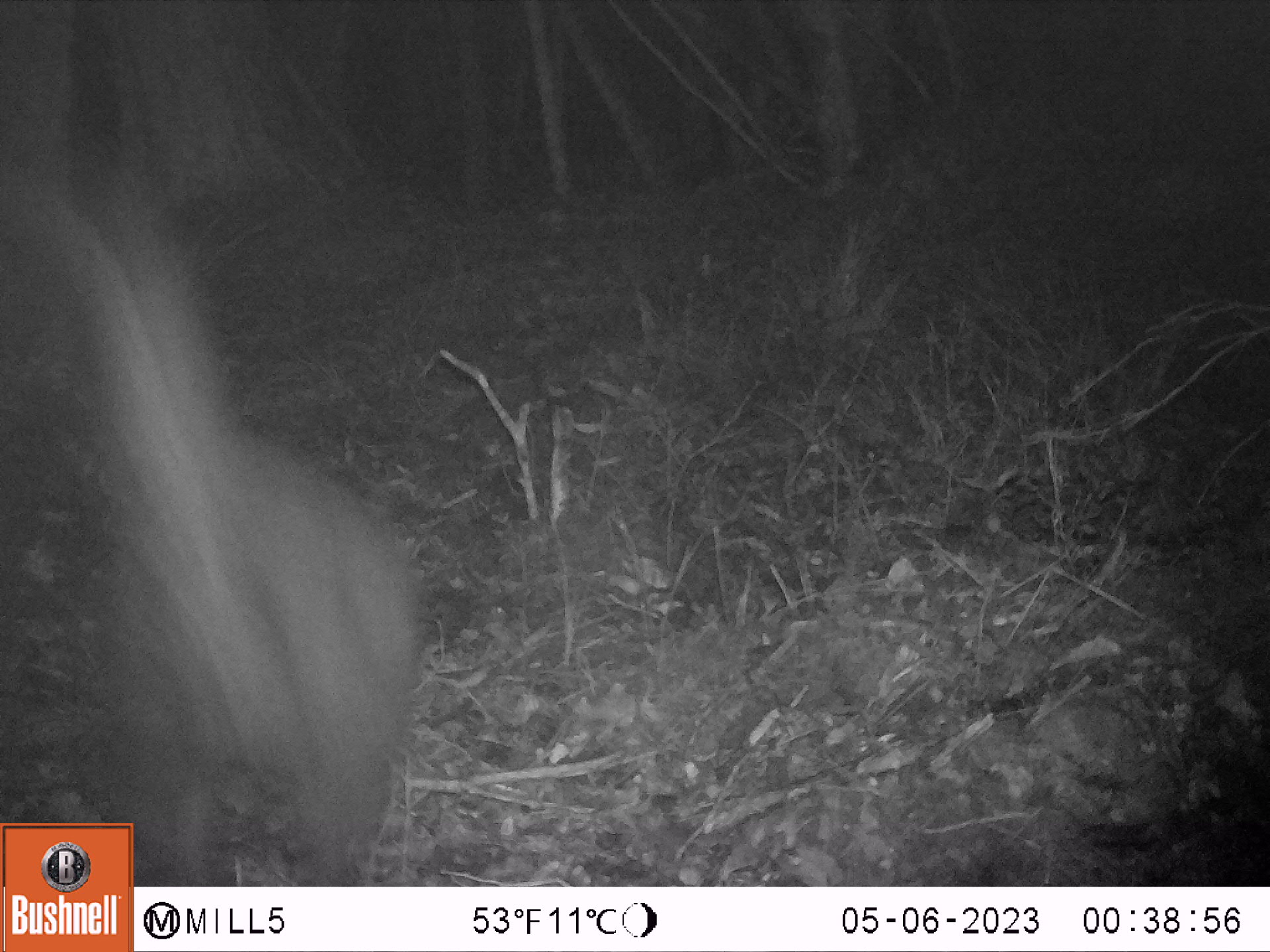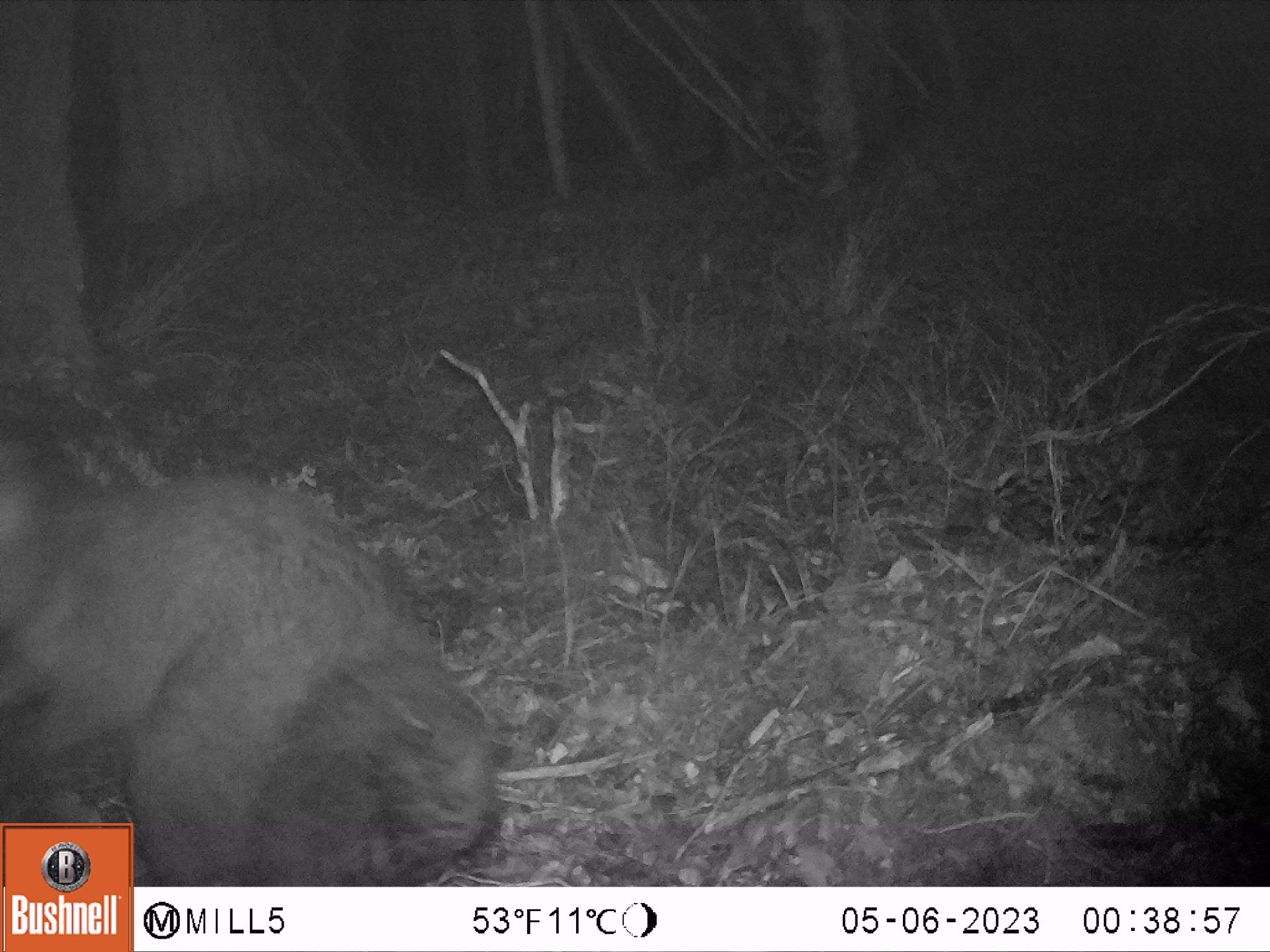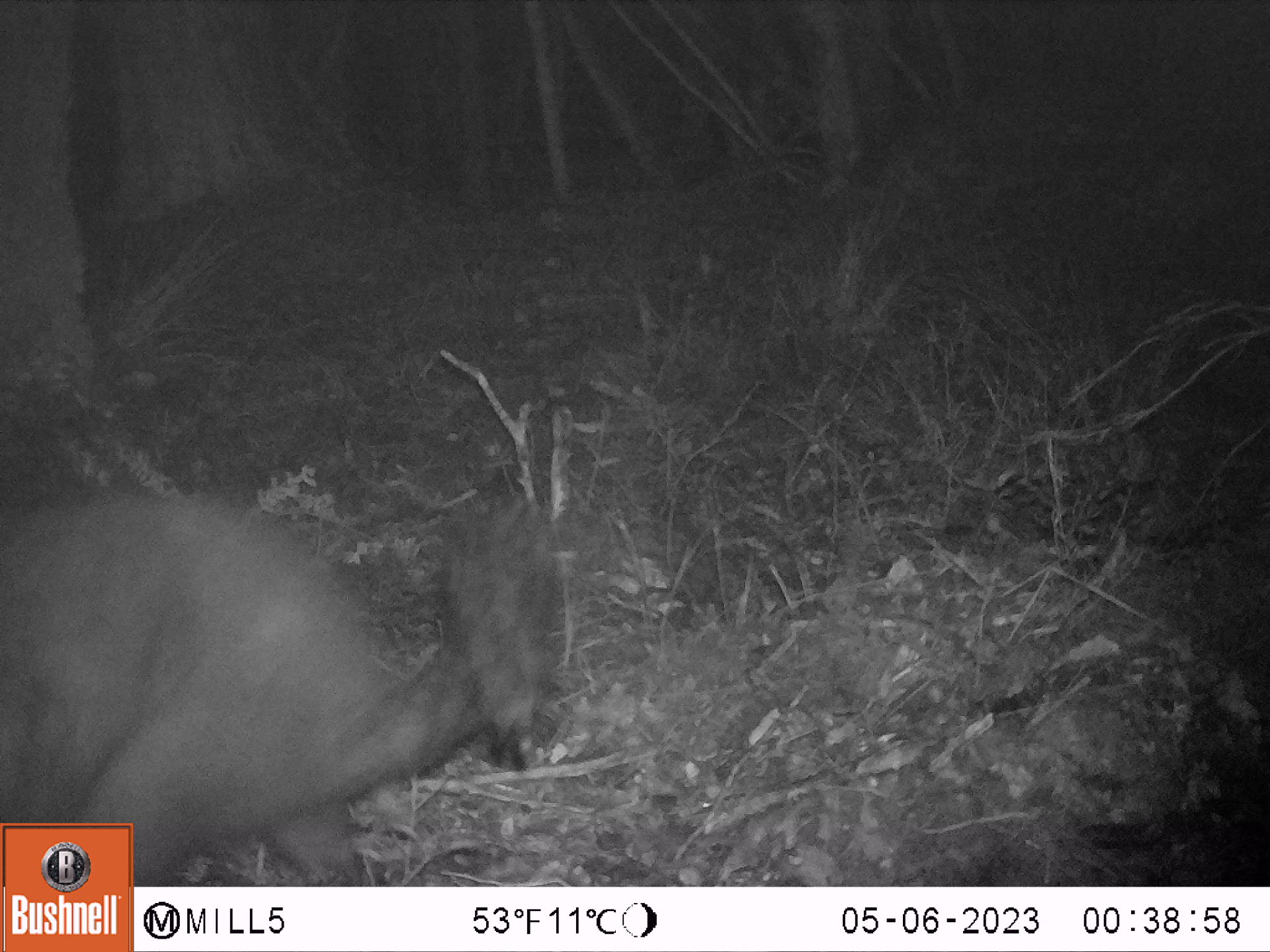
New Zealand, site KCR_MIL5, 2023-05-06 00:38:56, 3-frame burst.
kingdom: Animalia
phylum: Chordata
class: Mammalia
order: Diprotodontia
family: Phalangeridae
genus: Trichosurus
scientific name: Trichosurus vulpecula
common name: common brushtail possum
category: possum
Possum (common brushtail possum) (Trichosurus vulpecula).